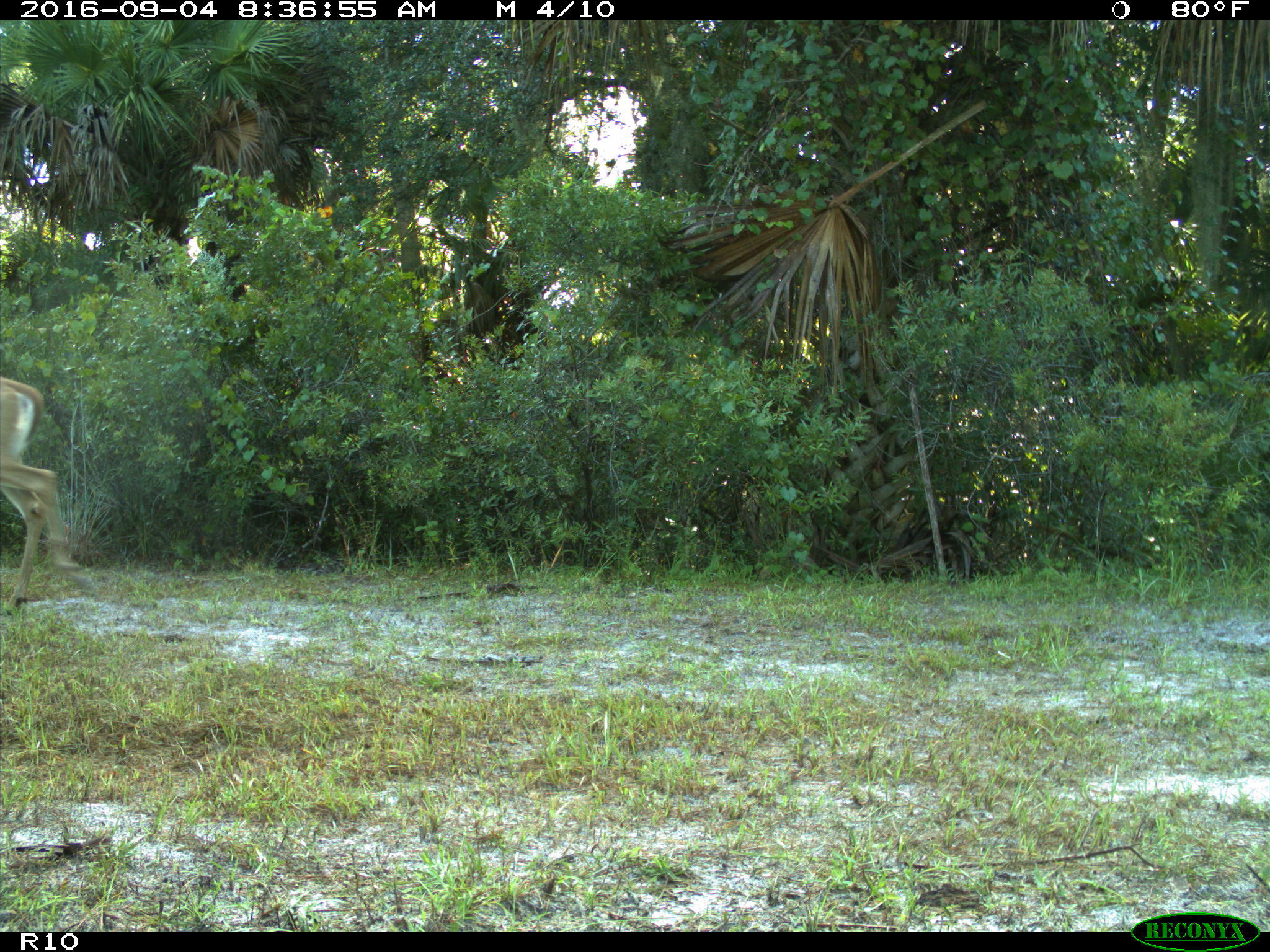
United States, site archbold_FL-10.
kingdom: Animalia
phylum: Chordata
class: Mammalia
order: Artiodactyla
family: Cervidae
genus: Odocoileus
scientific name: Odocoileus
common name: deer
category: unidentified deer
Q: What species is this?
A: Unidentified deer (deer) (Odocoileus).